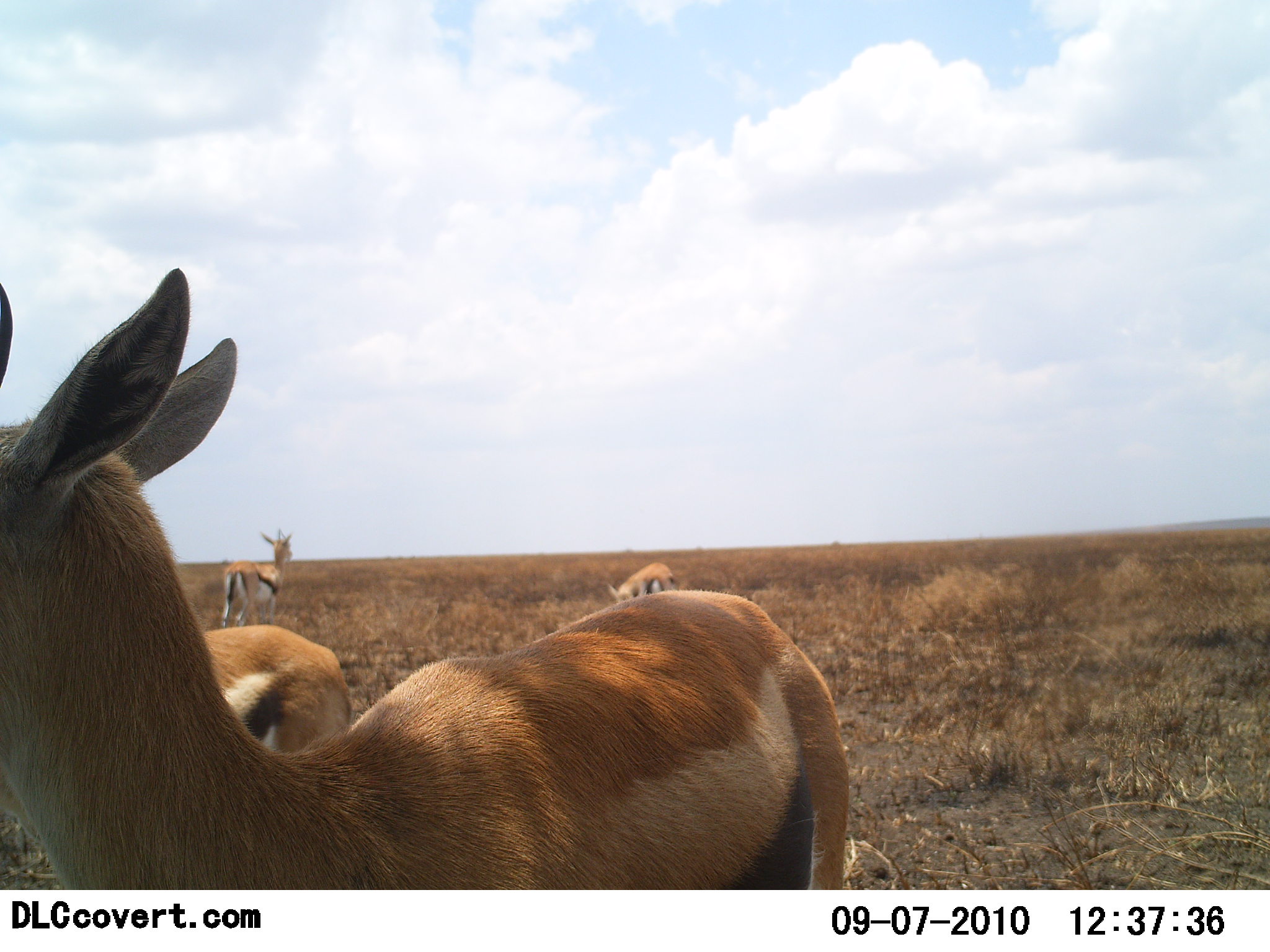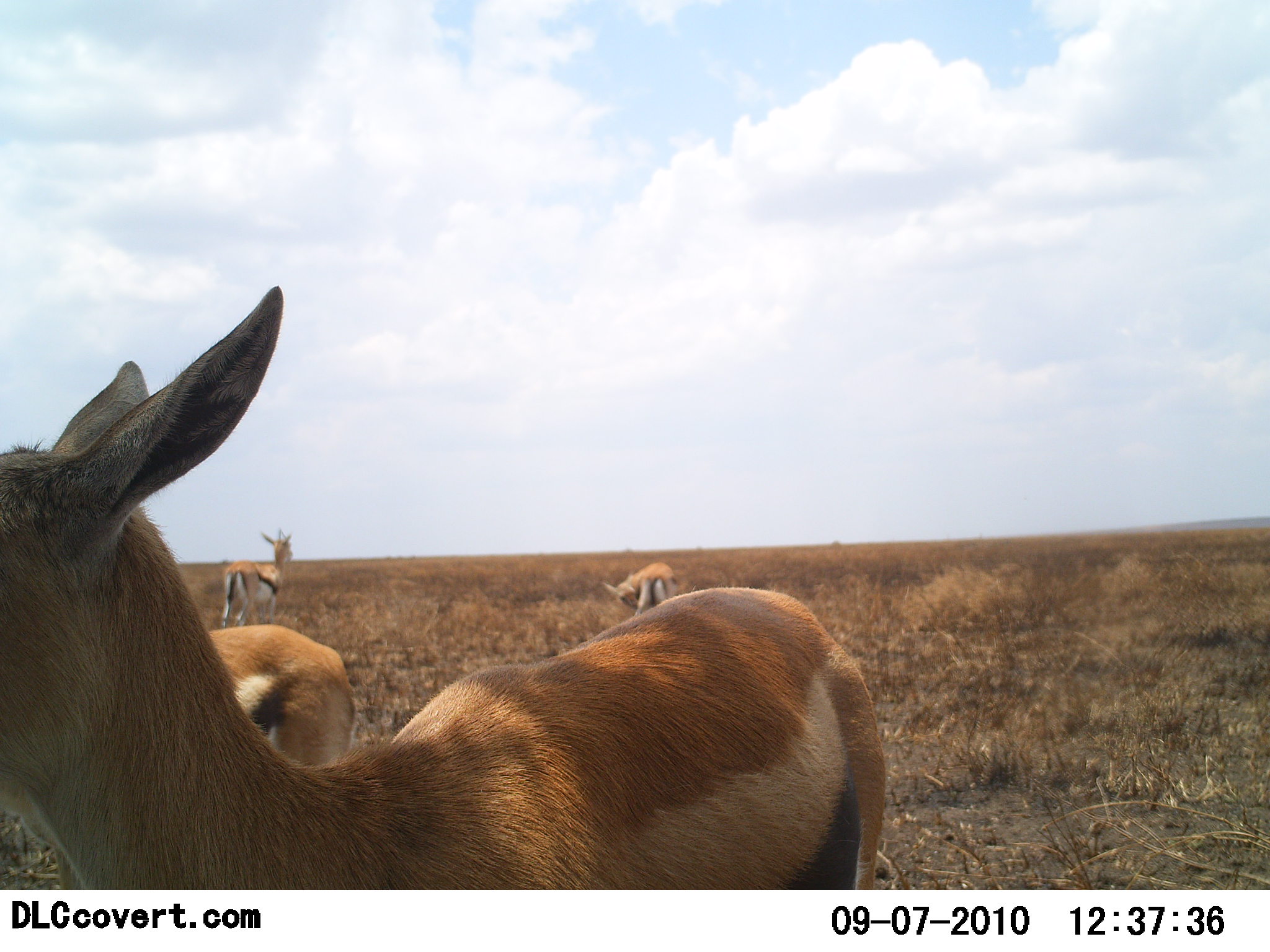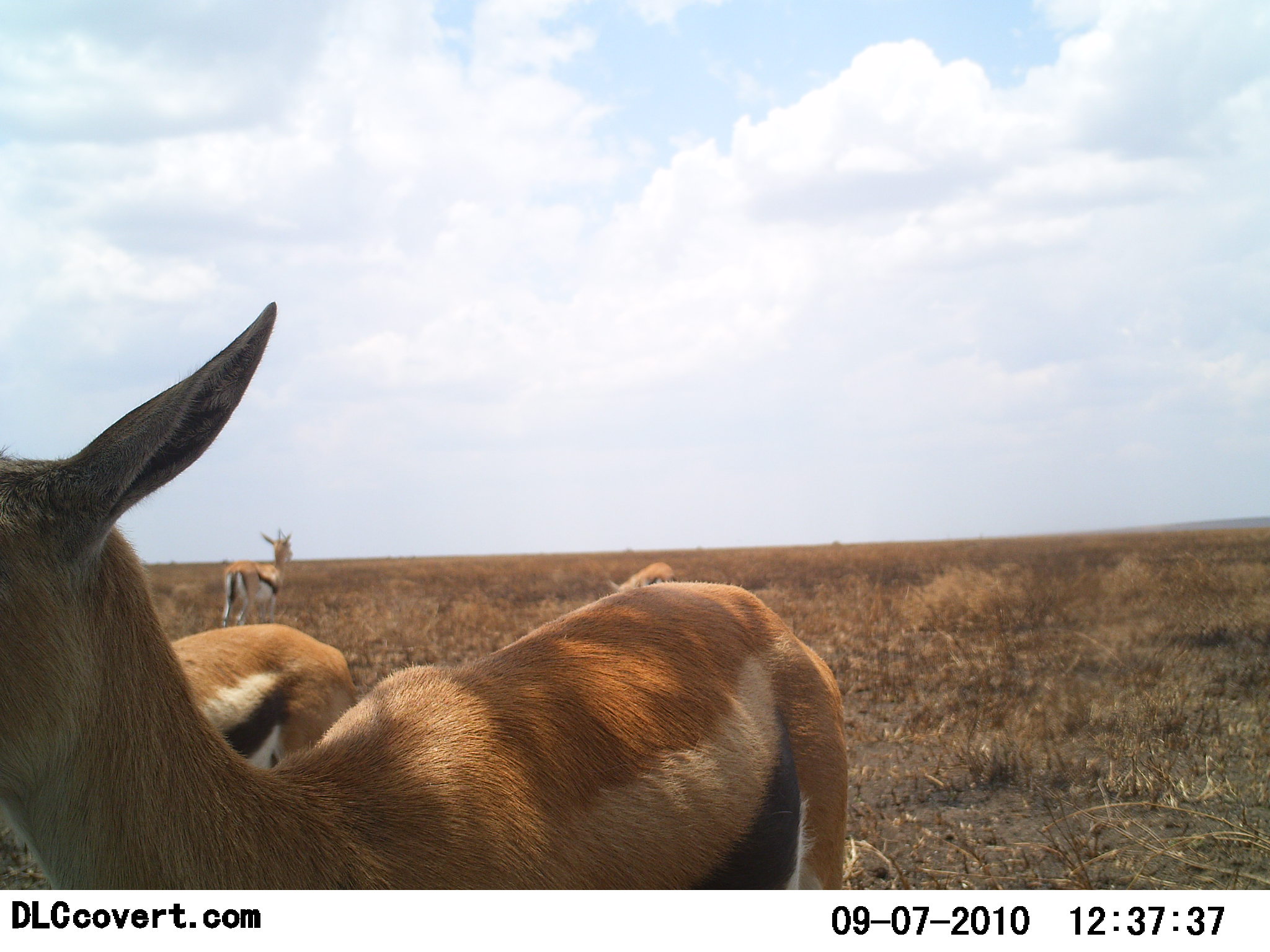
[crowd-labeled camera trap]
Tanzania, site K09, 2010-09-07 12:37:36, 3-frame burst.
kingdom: Animalia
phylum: Chordata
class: Mammalia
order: Artiodactyla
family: Bovidae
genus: Eudorcas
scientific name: Eudorcas thomsonii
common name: thomson's gazelle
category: gazellethomsons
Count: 4.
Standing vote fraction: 100%.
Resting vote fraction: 0%.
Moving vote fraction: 0%.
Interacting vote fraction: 0%.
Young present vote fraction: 0%.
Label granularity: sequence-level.